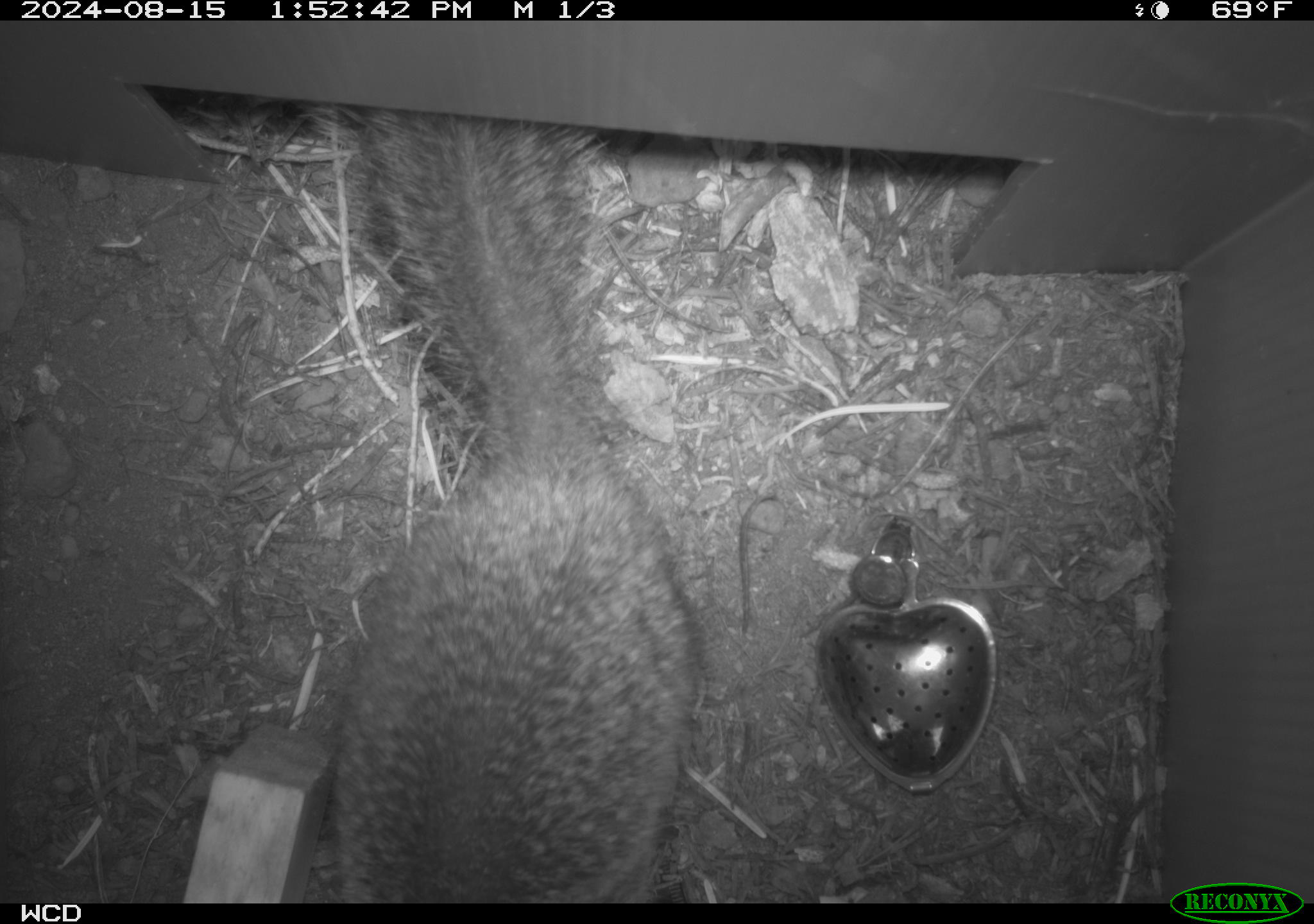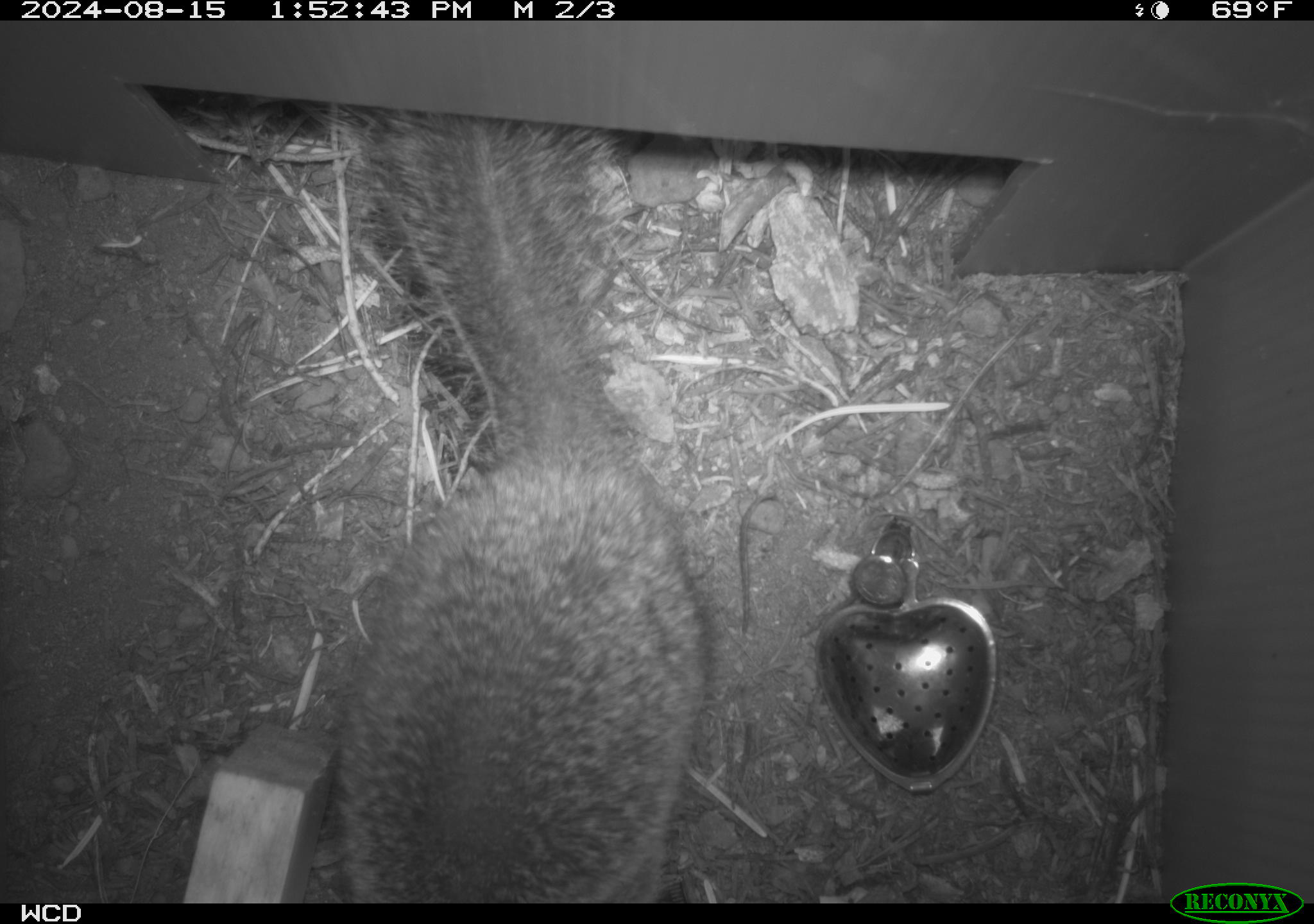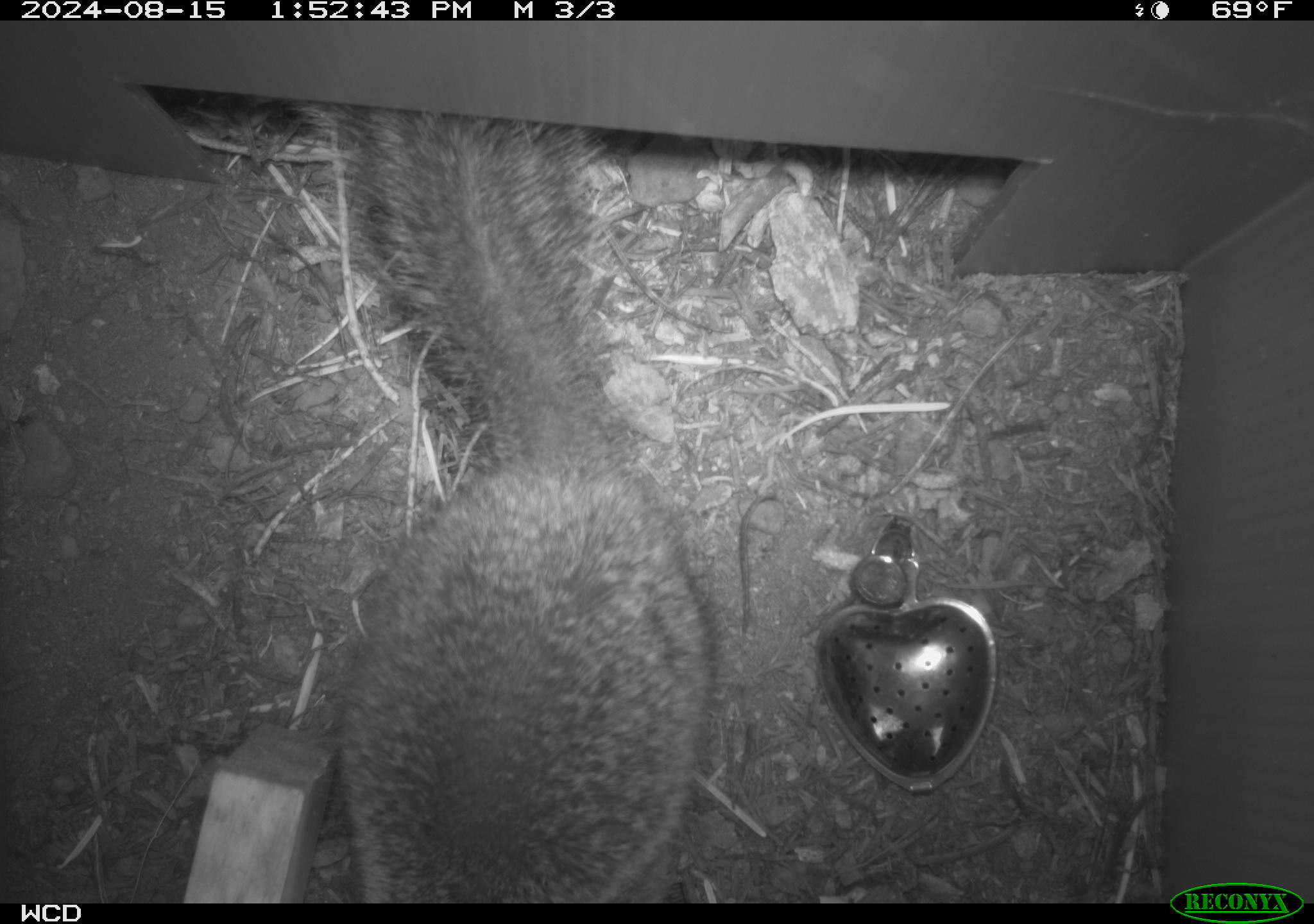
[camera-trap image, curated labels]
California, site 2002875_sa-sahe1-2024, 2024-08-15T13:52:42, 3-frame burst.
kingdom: Animalia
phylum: Chordata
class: Mammalia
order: Rodentia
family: Sciuridae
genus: Otospermophilus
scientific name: Otospermophilus beecheyi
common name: california ground squirrel